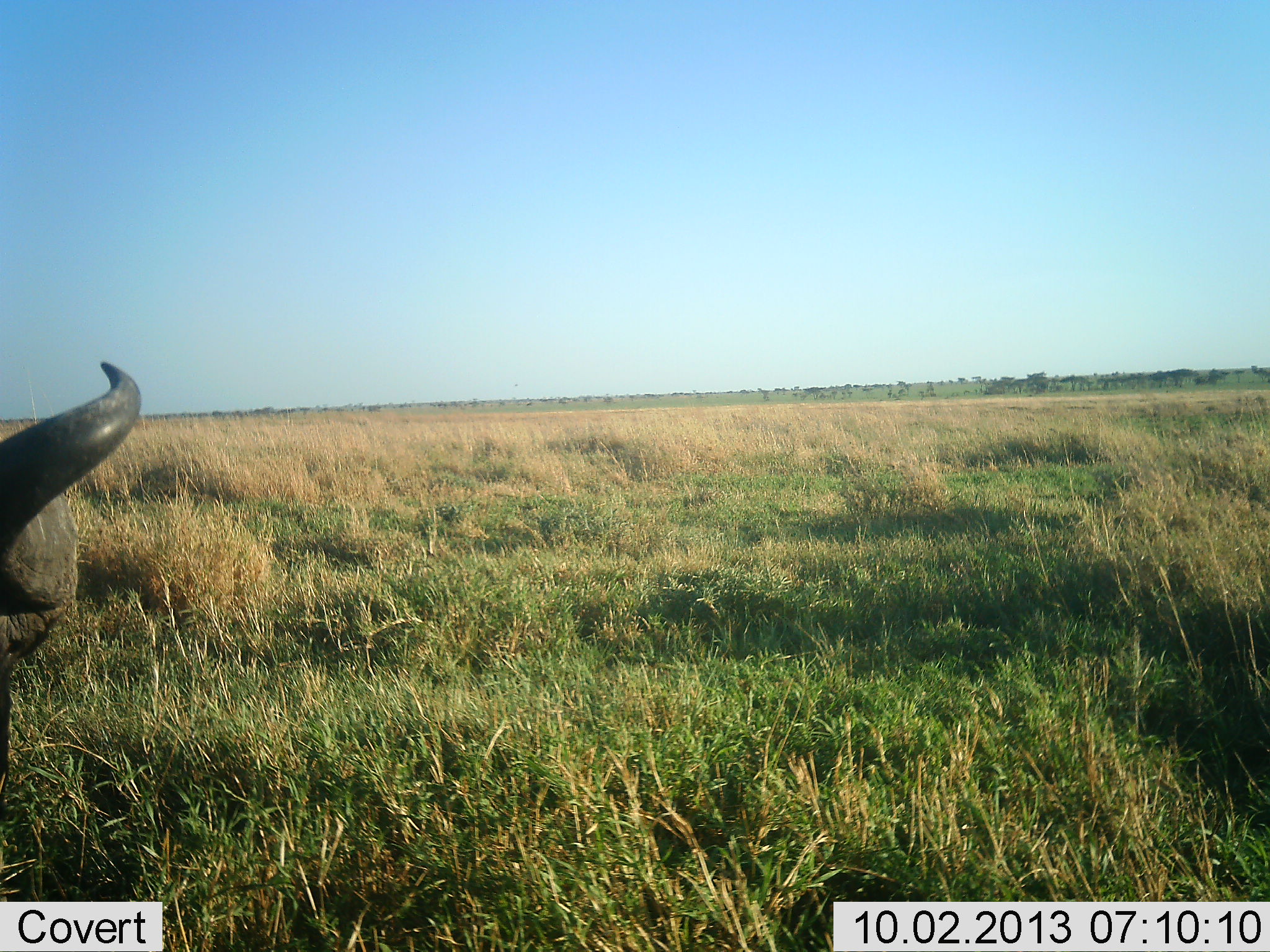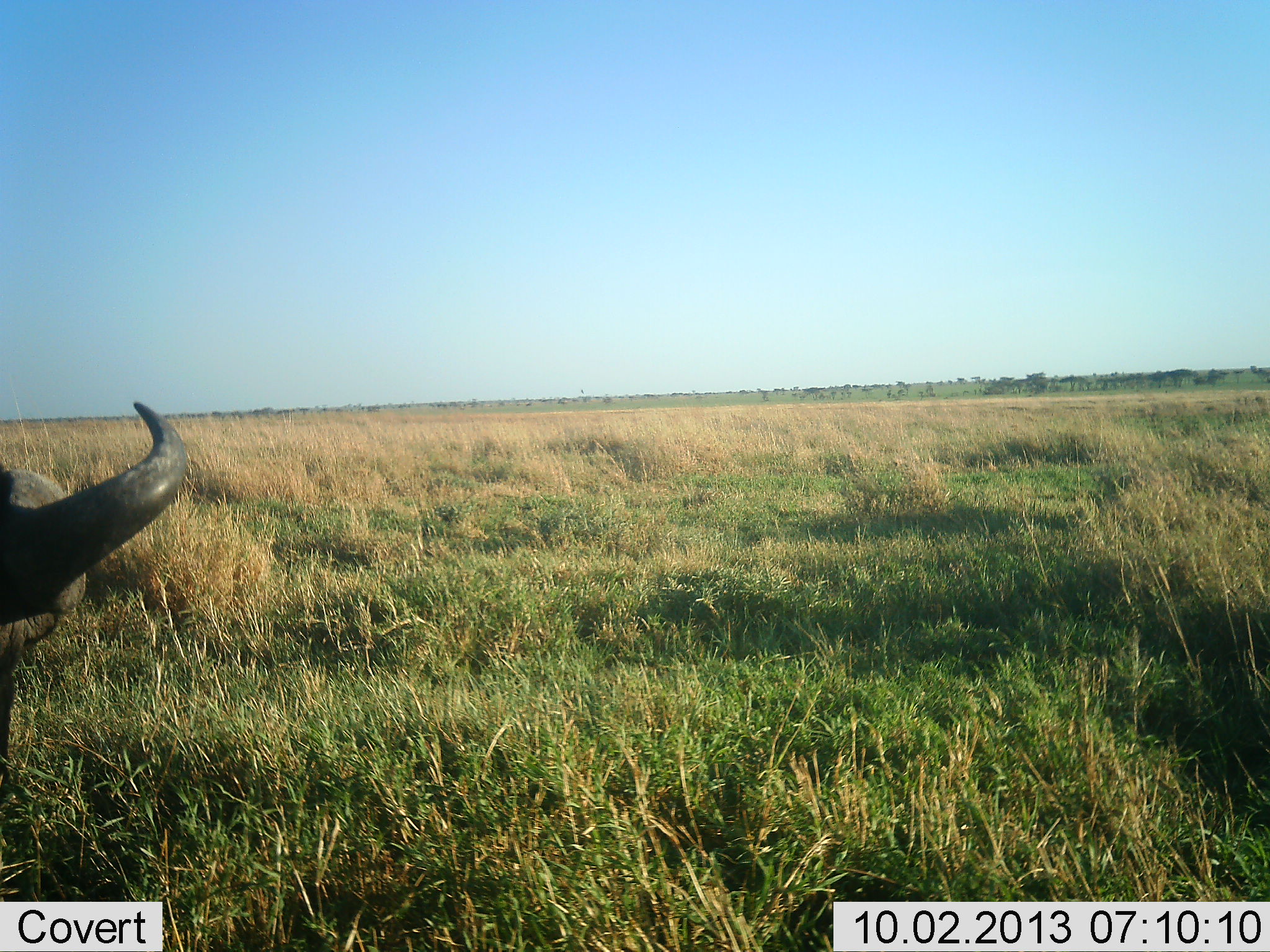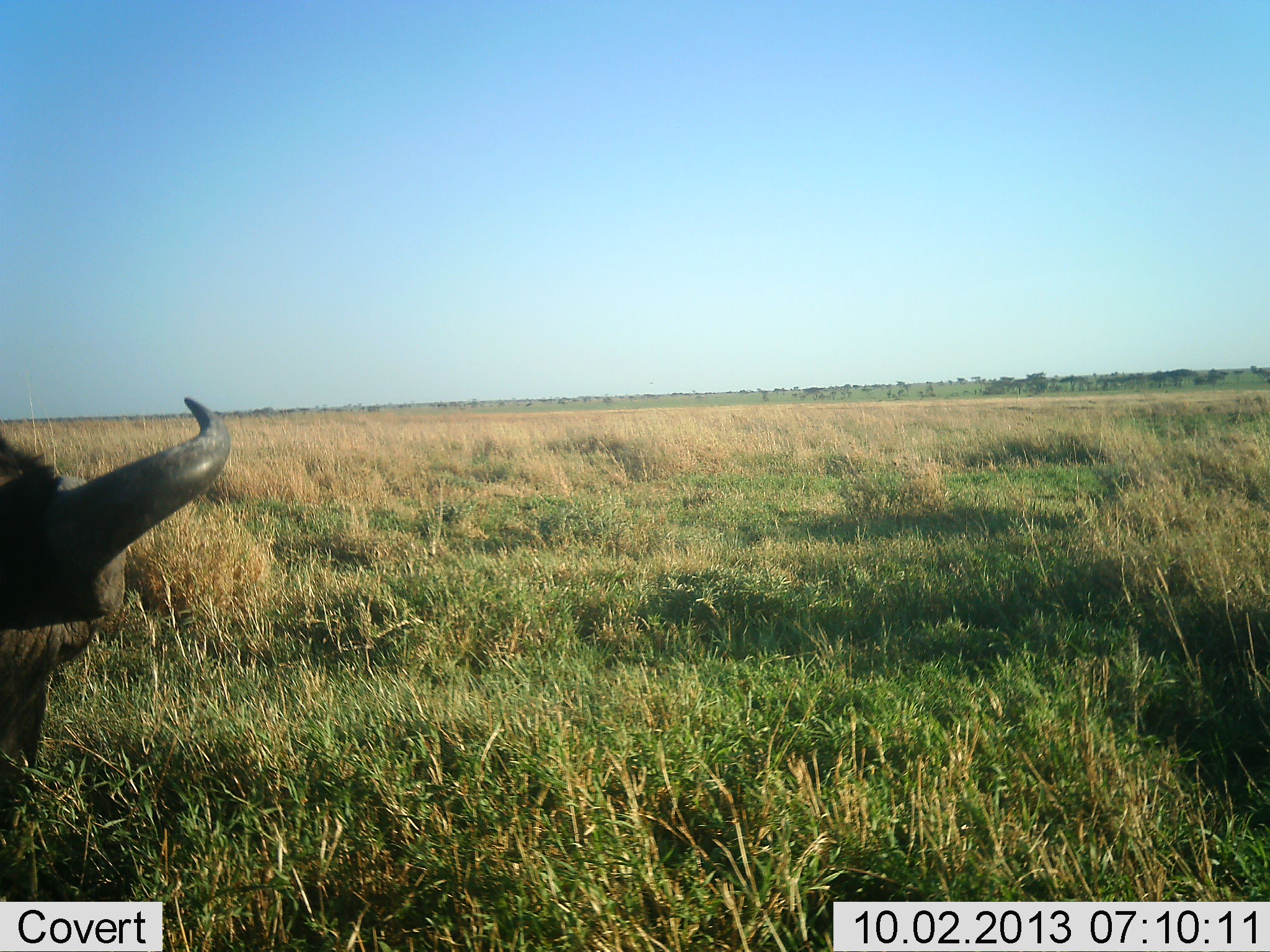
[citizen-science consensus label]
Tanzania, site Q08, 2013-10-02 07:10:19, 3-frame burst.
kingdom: Animalia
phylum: Chordata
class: Mammalia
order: Artiodactyla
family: Bovidae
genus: Syncerus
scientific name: Syncerus caffer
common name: cape buffalo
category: buffalo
Buffalo (cape buffalo) (Syncerus caffer), count 1. Behavior (volunteer vote fractions): standing 53%, resting 17%, moving 10%, interacting 0%. Young present (vote fraction): 0%. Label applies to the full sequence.